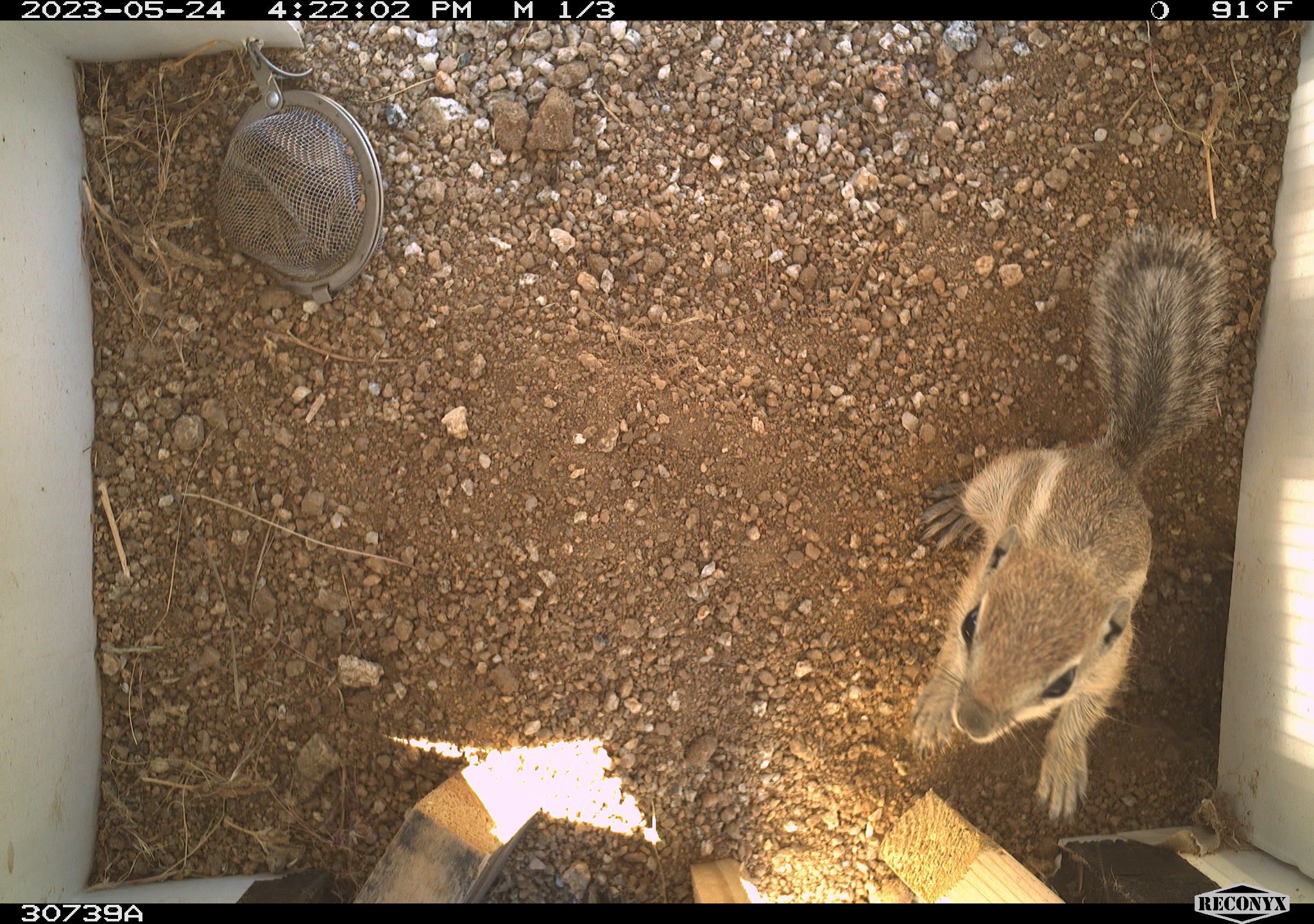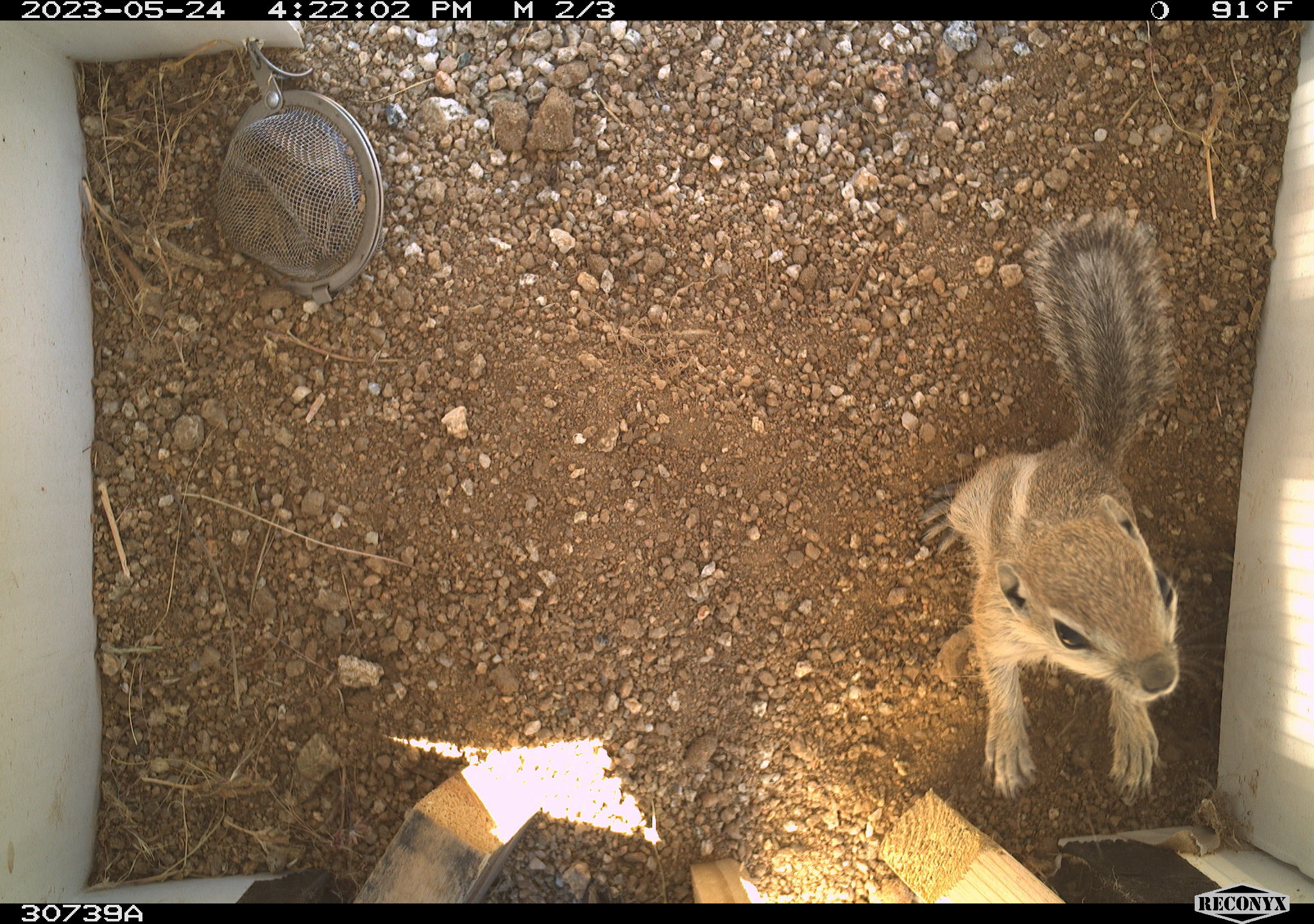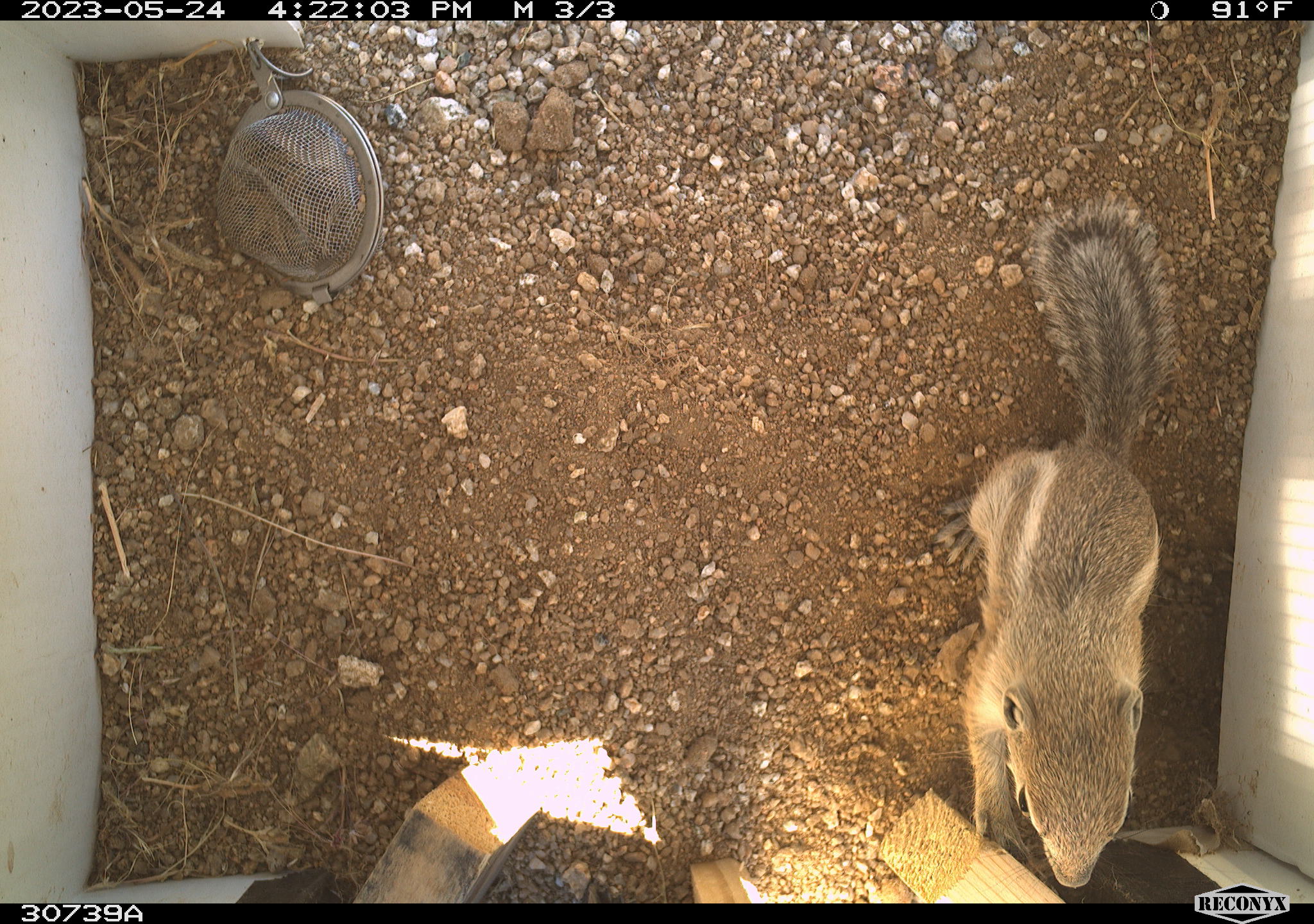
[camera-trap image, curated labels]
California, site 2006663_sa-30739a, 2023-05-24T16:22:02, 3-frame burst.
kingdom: Animalia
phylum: Chordata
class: Mammalia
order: Rodentia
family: Sciuridae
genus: Ammospermophilus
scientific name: Ammospermophilus leucurus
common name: white-tailed antelope squirrel